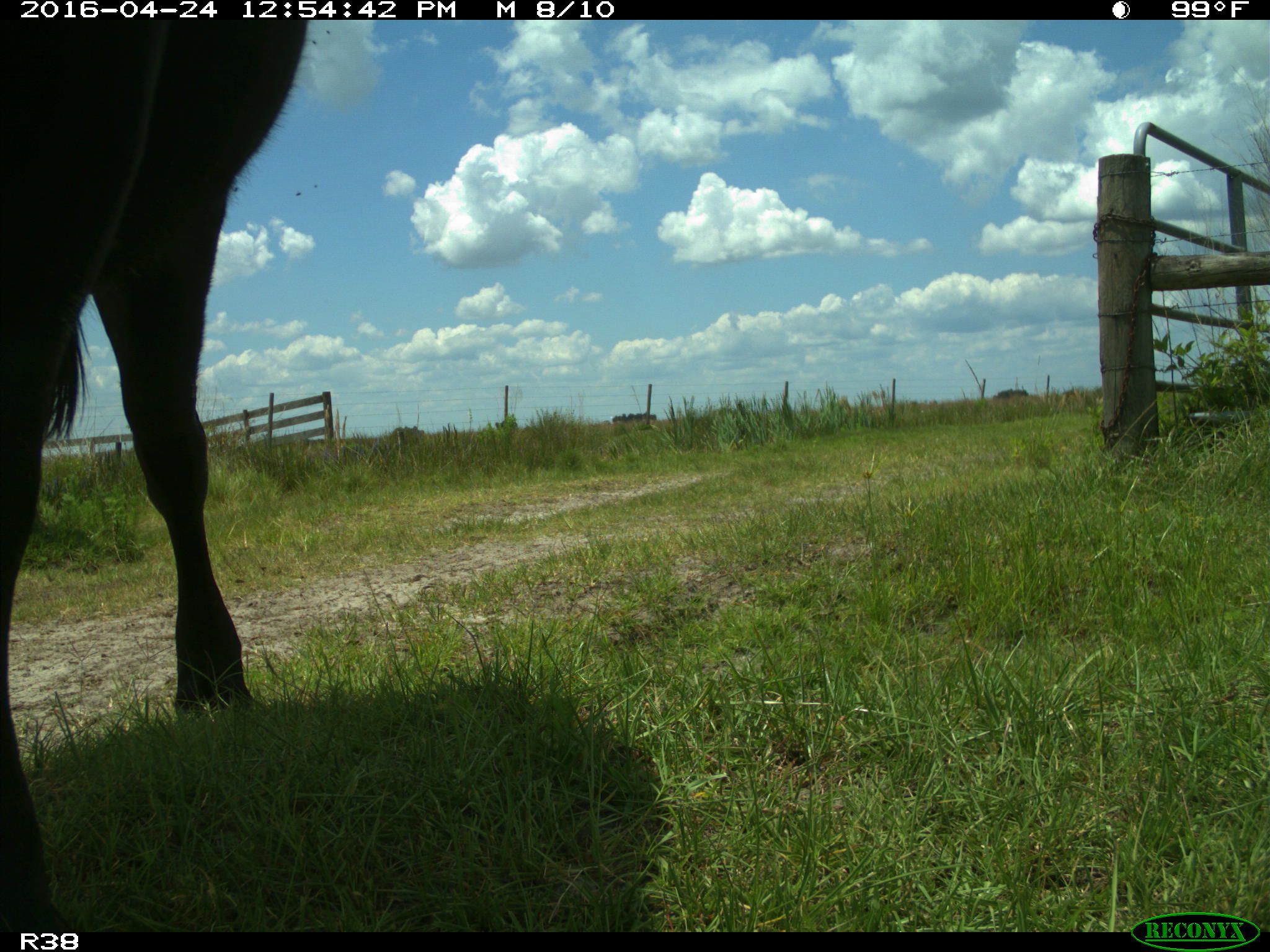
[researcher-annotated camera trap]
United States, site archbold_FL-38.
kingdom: Animalia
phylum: Chordata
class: Mammalia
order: Artiodactyla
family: Bovidae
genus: Bos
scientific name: Bos taurus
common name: domestic cow